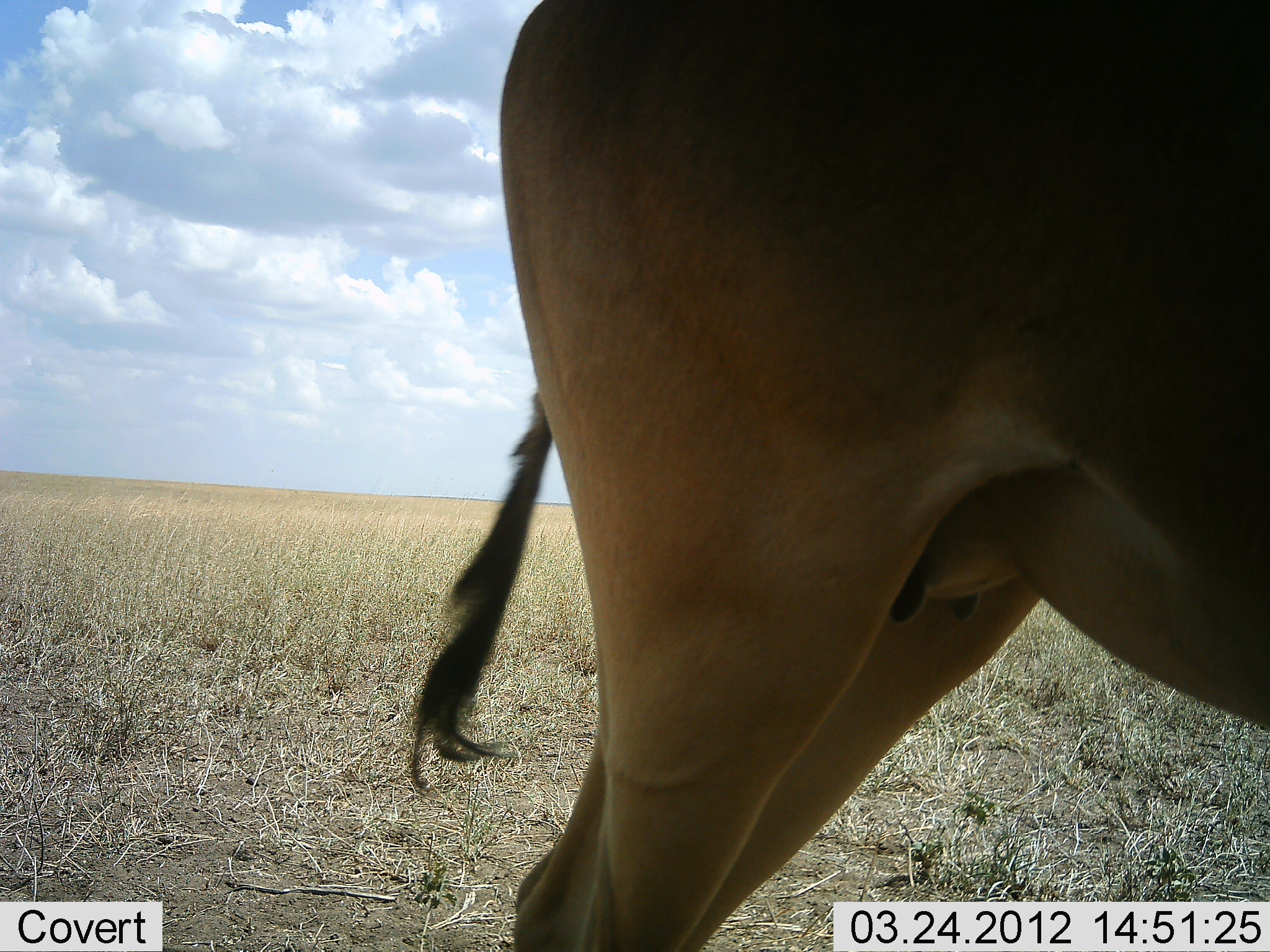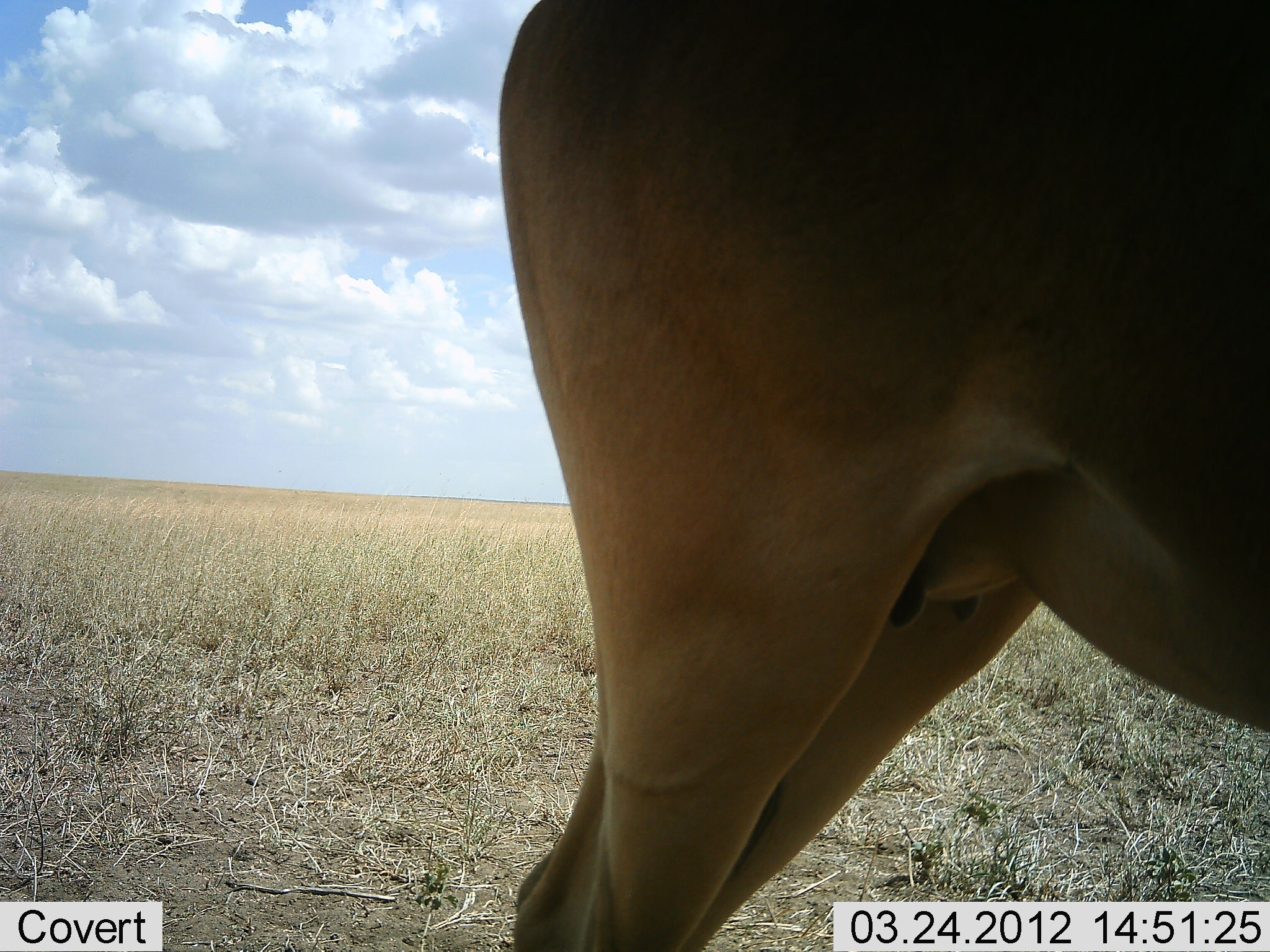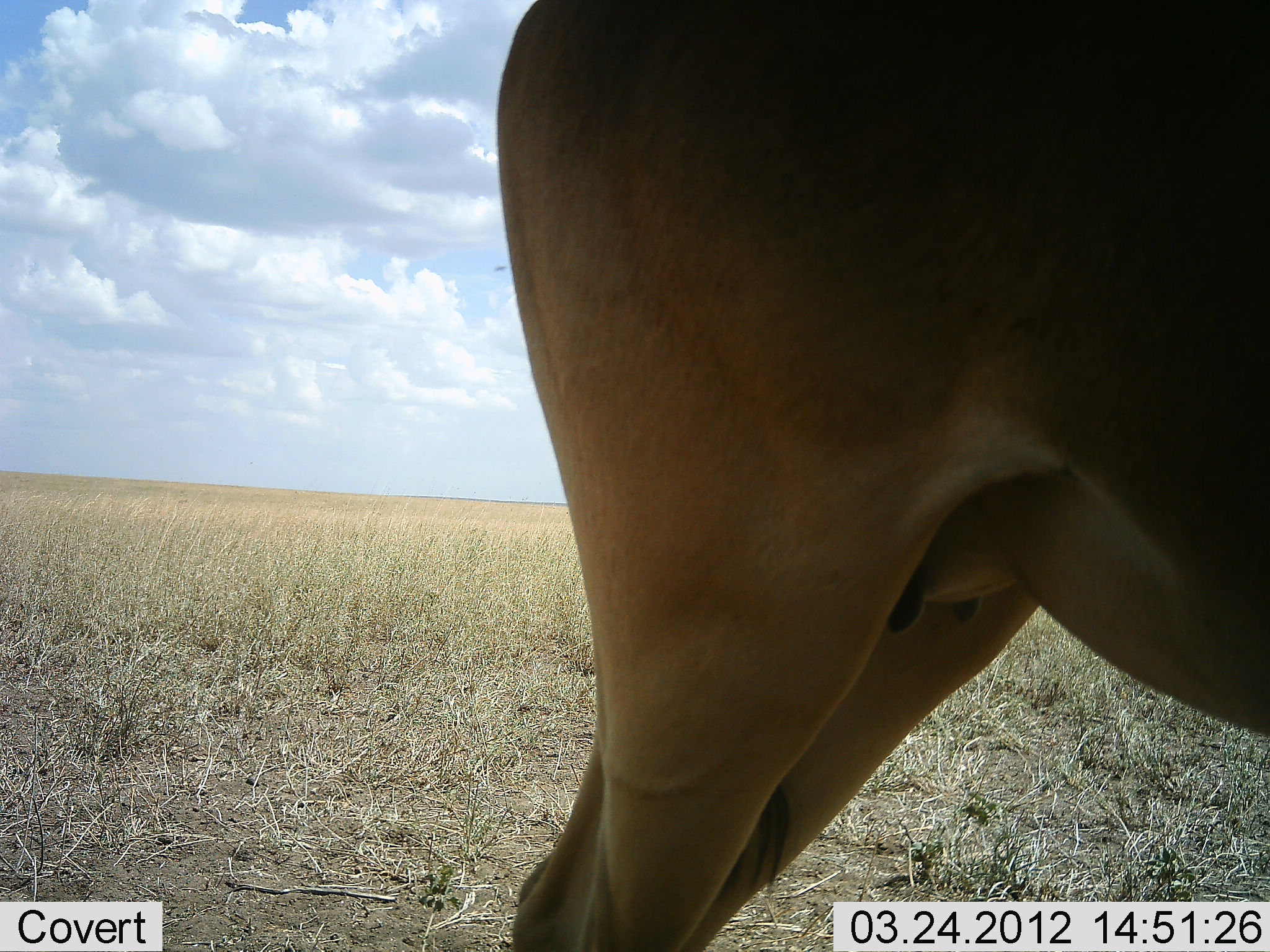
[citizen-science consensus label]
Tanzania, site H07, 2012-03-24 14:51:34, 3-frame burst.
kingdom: Animalia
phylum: Chordata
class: Mammalia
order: Artiodactyla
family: Bovidae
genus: Alcelaphus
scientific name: Alcelaphus buselaphus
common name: hartebeest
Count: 1.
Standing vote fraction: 93%.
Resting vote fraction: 0%.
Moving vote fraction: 7%.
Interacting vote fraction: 0%.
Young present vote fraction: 0%.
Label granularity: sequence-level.